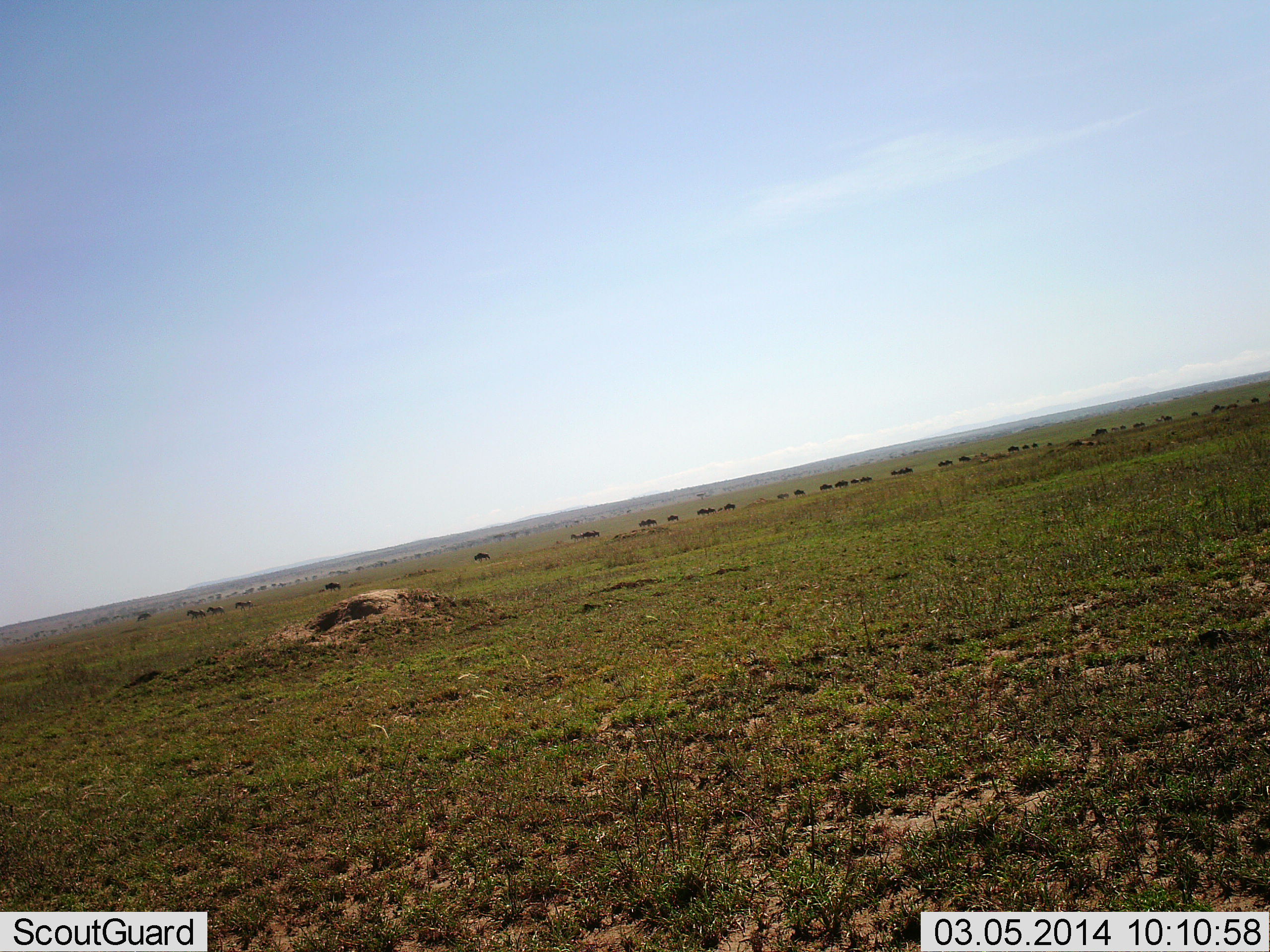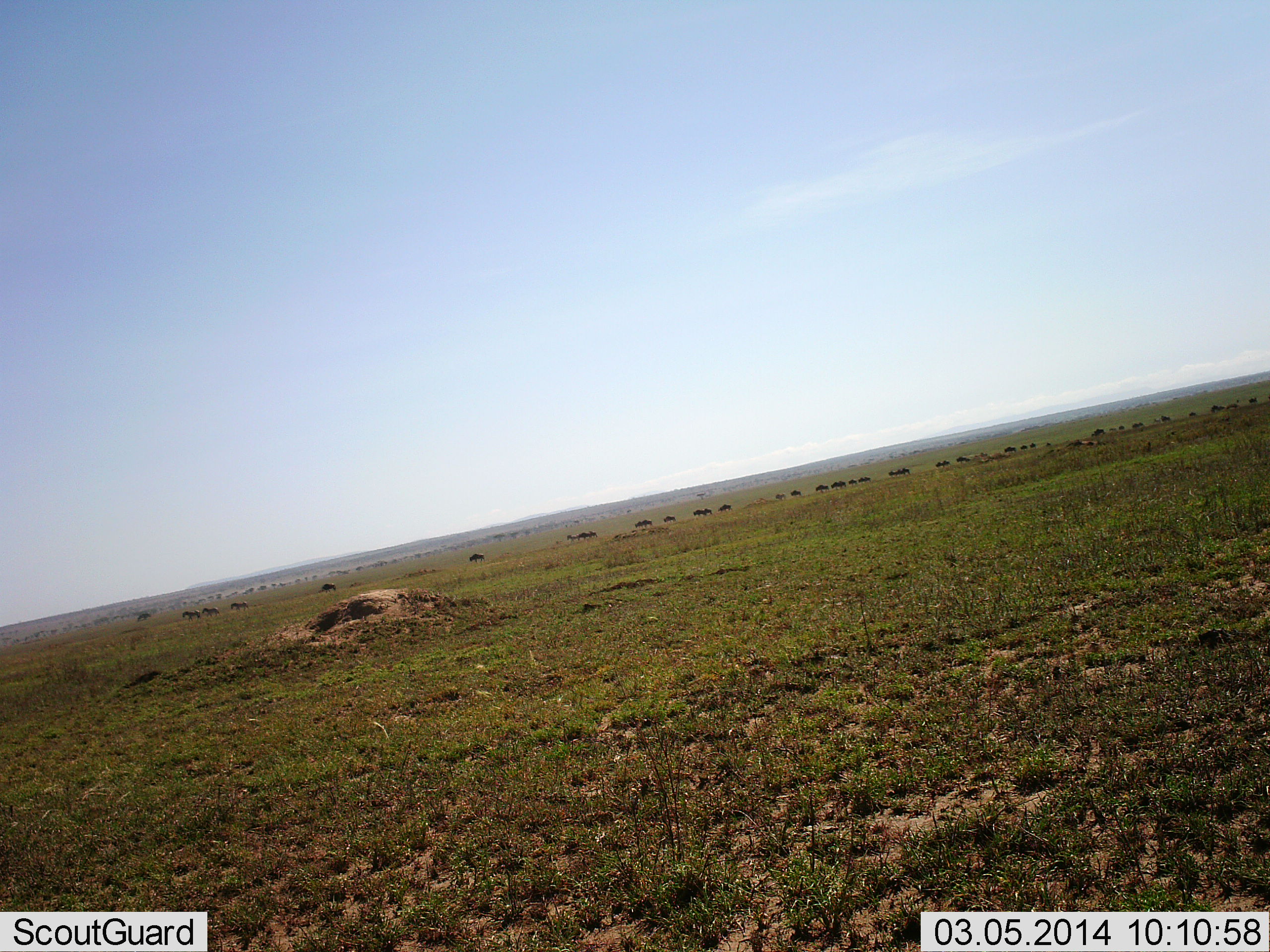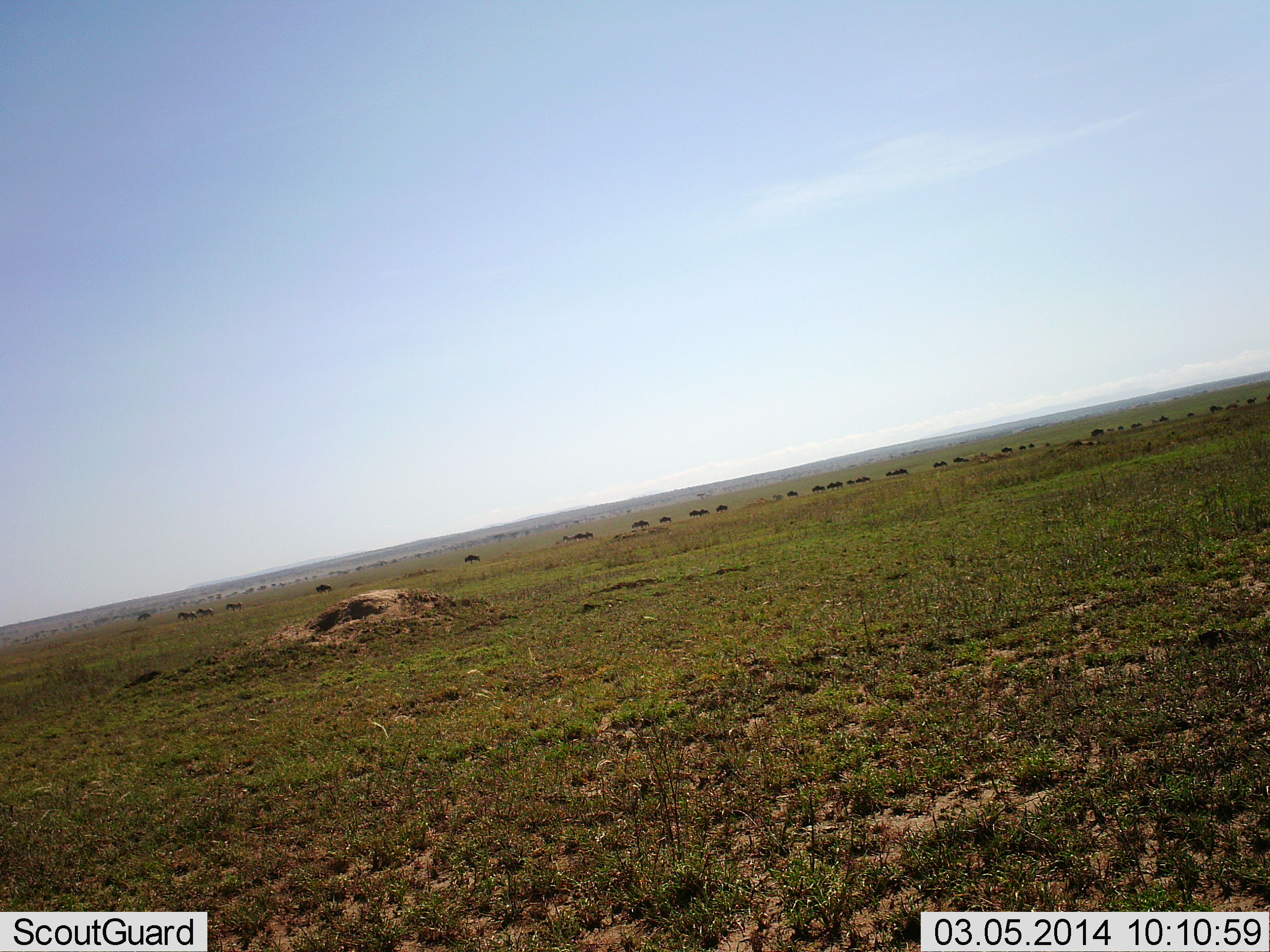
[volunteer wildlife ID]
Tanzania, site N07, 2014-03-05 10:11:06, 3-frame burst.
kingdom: Animalia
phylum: Chordata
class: Mammalia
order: Artiodactyla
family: Bovidae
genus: Connochaetes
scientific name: Connochaetes taurinus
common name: blue wildebeest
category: wildebeest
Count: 11-50.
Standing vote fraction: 10%.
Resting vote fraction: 0%.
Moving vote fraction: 80%.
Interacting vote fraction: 0%.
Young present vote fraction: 0%.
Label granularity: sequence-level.